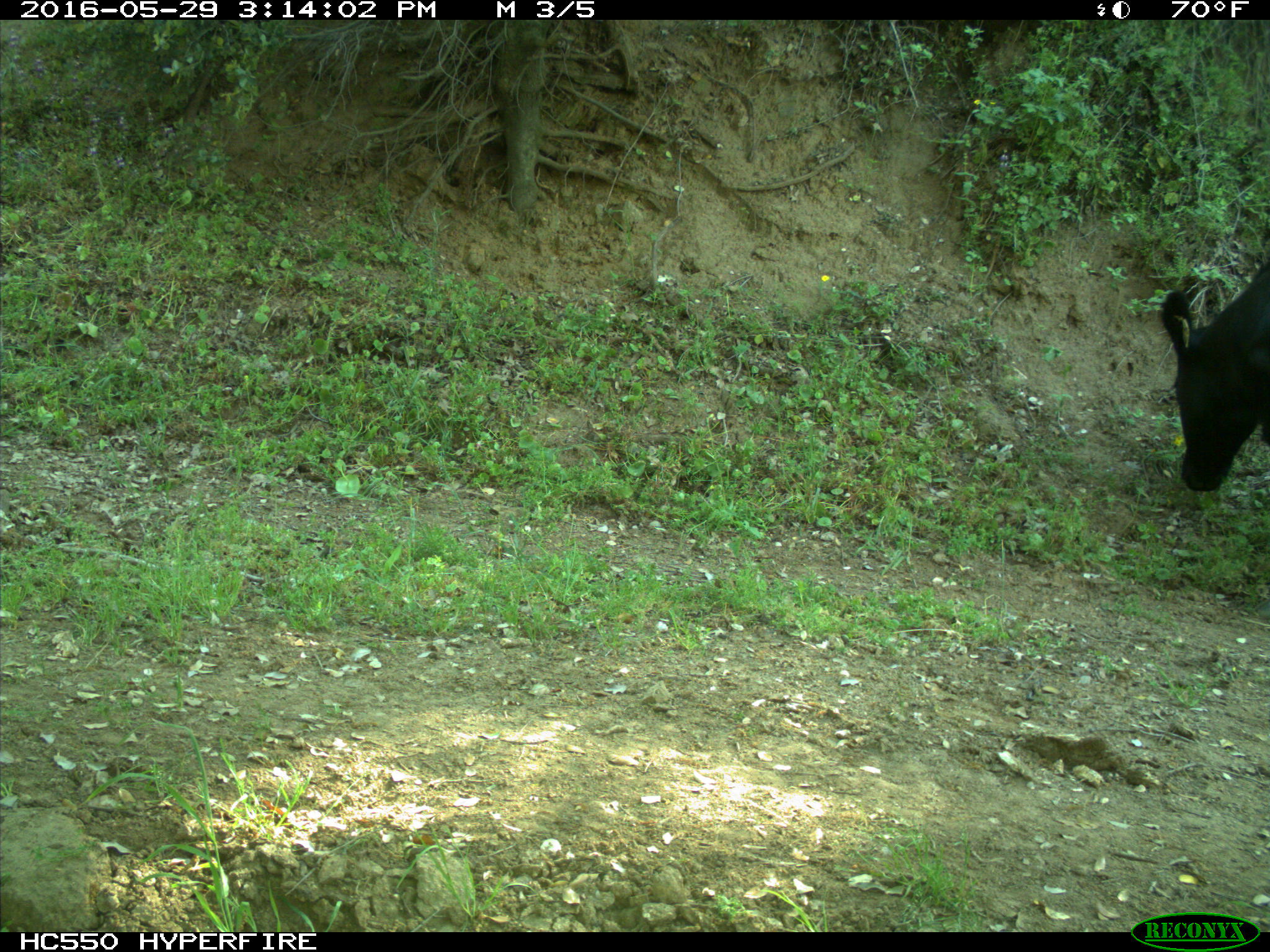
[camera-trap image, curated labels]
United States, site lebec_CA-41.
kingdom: Animalia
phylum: Chordata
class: Mammalia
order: Artiodactyla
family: Bovidae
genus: Bos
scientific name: Bos taurus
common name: domestic cow